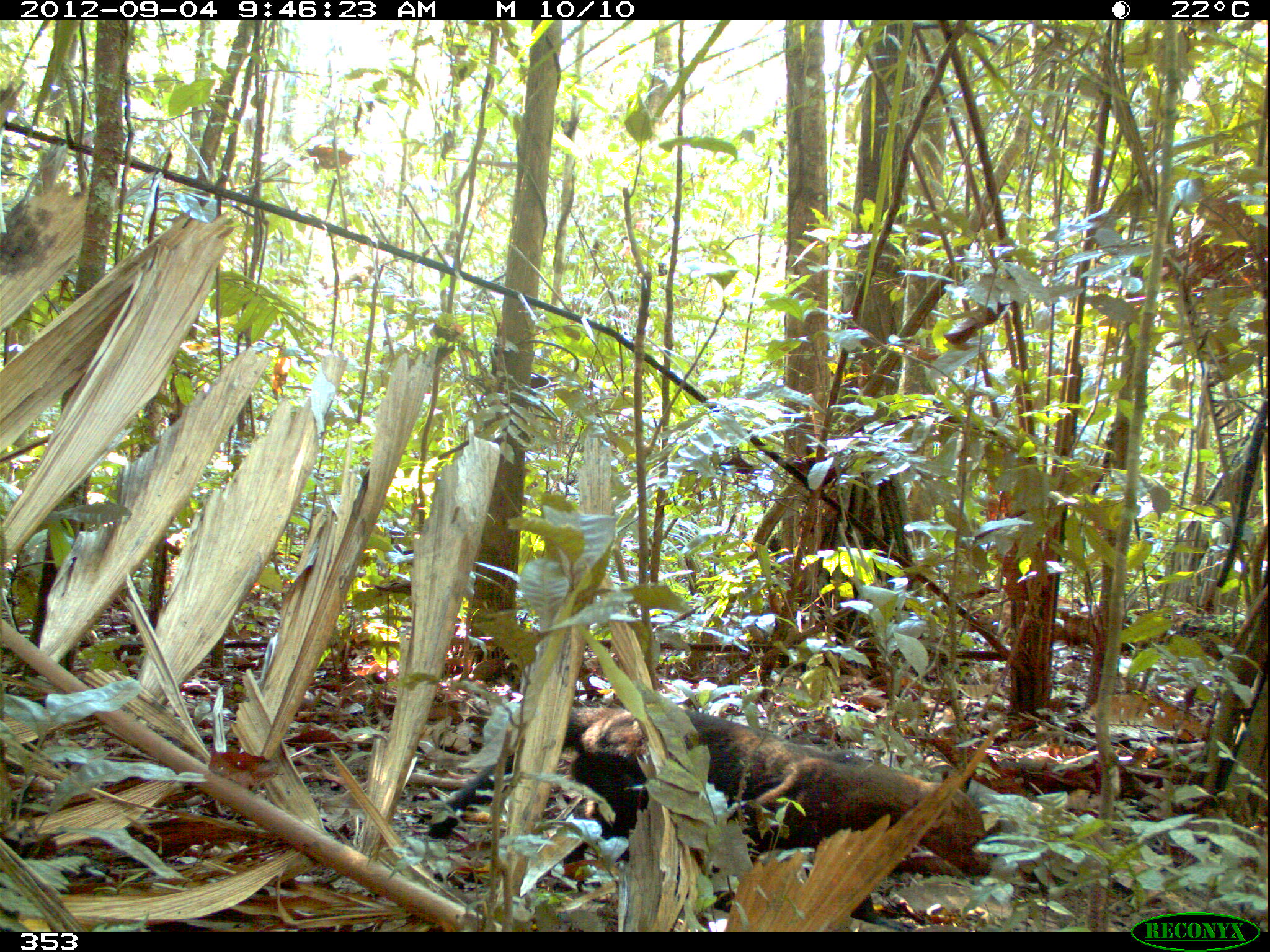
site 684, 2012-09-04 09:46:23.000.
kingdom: Animalia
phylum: Chordata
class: Mammalia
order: Carnivora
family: Mustelidae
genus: Eira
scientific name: Eira barbara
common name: tayra